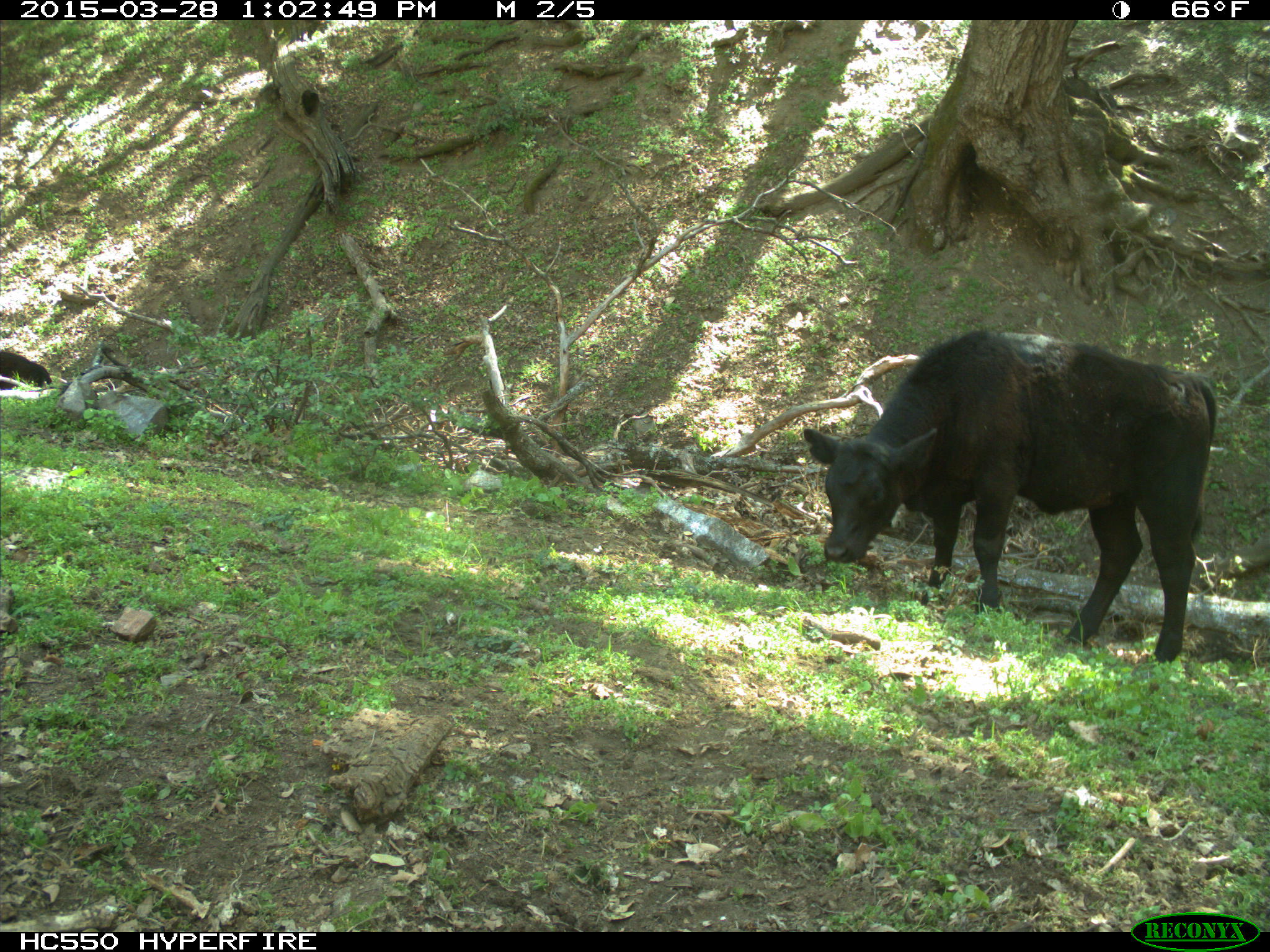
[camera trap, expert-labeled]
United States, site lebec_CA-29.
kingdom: Animalia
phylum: Chordata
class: Mammalia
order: Artiodactyla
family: Bovidae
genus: Bos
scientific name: Bos taurus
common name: domestic cow